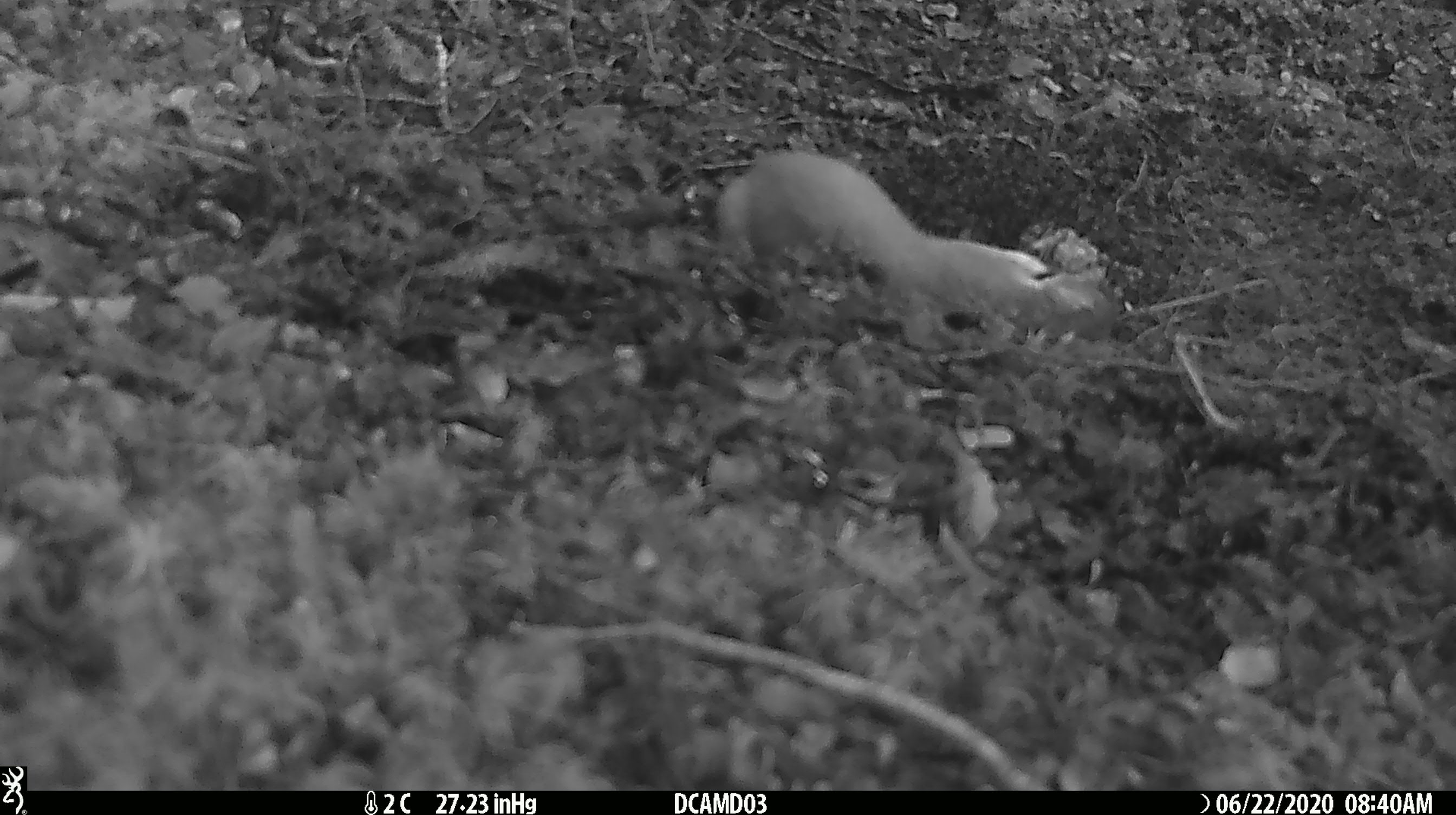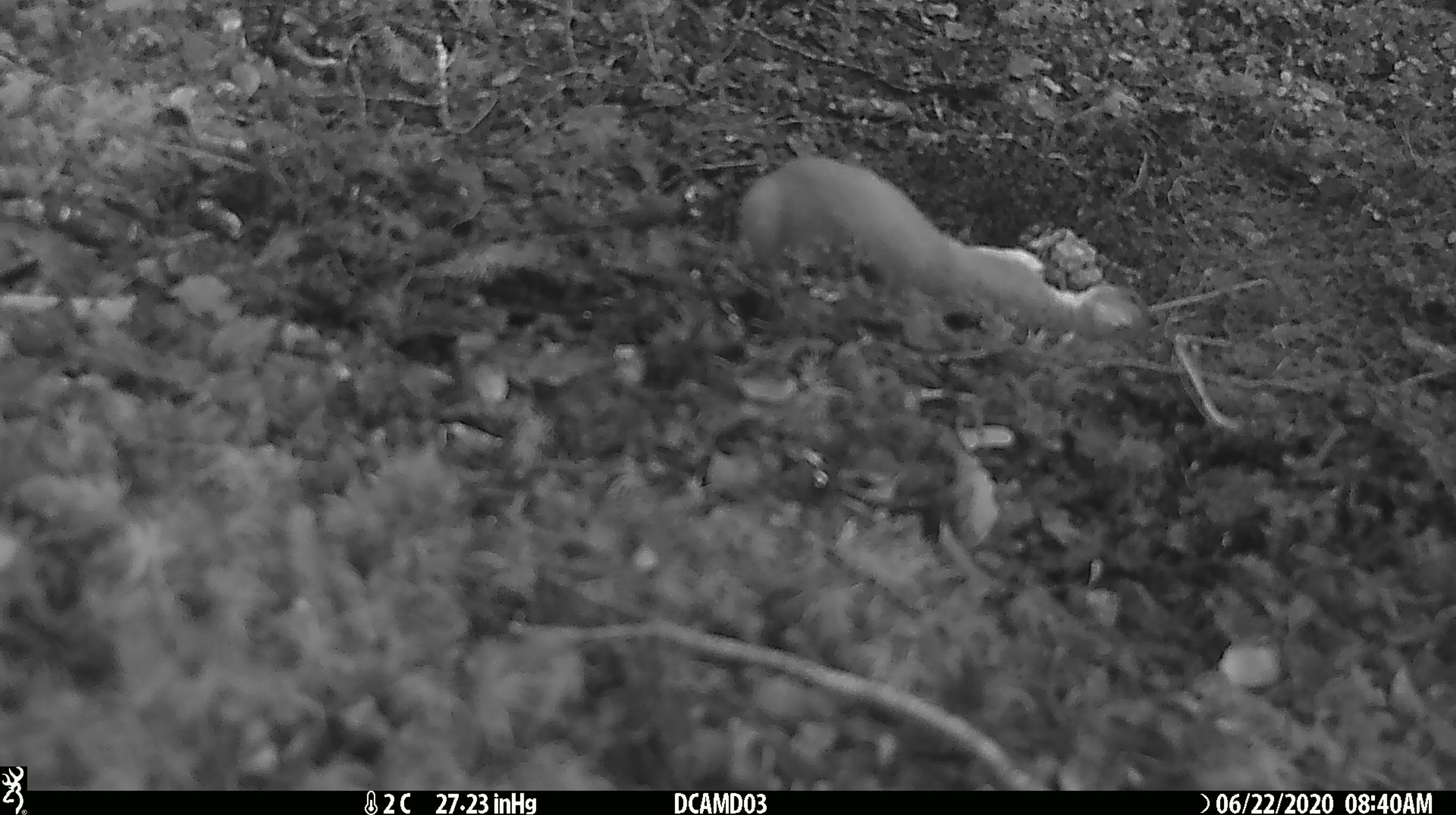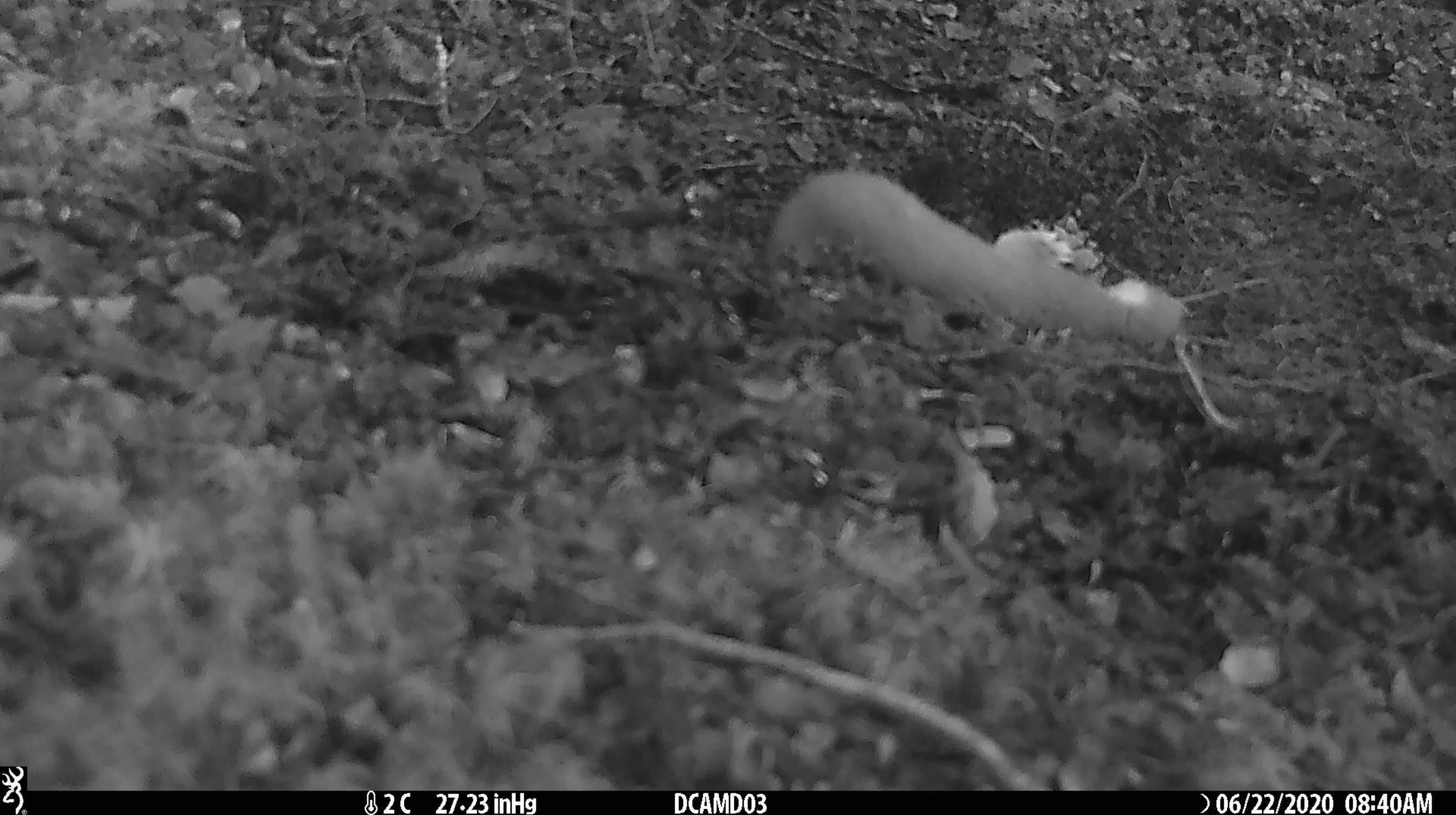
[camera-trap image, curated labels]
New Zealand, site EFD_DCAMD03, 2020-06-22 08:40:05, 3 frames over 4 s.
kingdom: Animalia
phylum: Chordata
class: Mammalia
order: Carnivora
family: Mustelidae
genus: Mustela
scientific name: Mustela erminea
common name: stoat